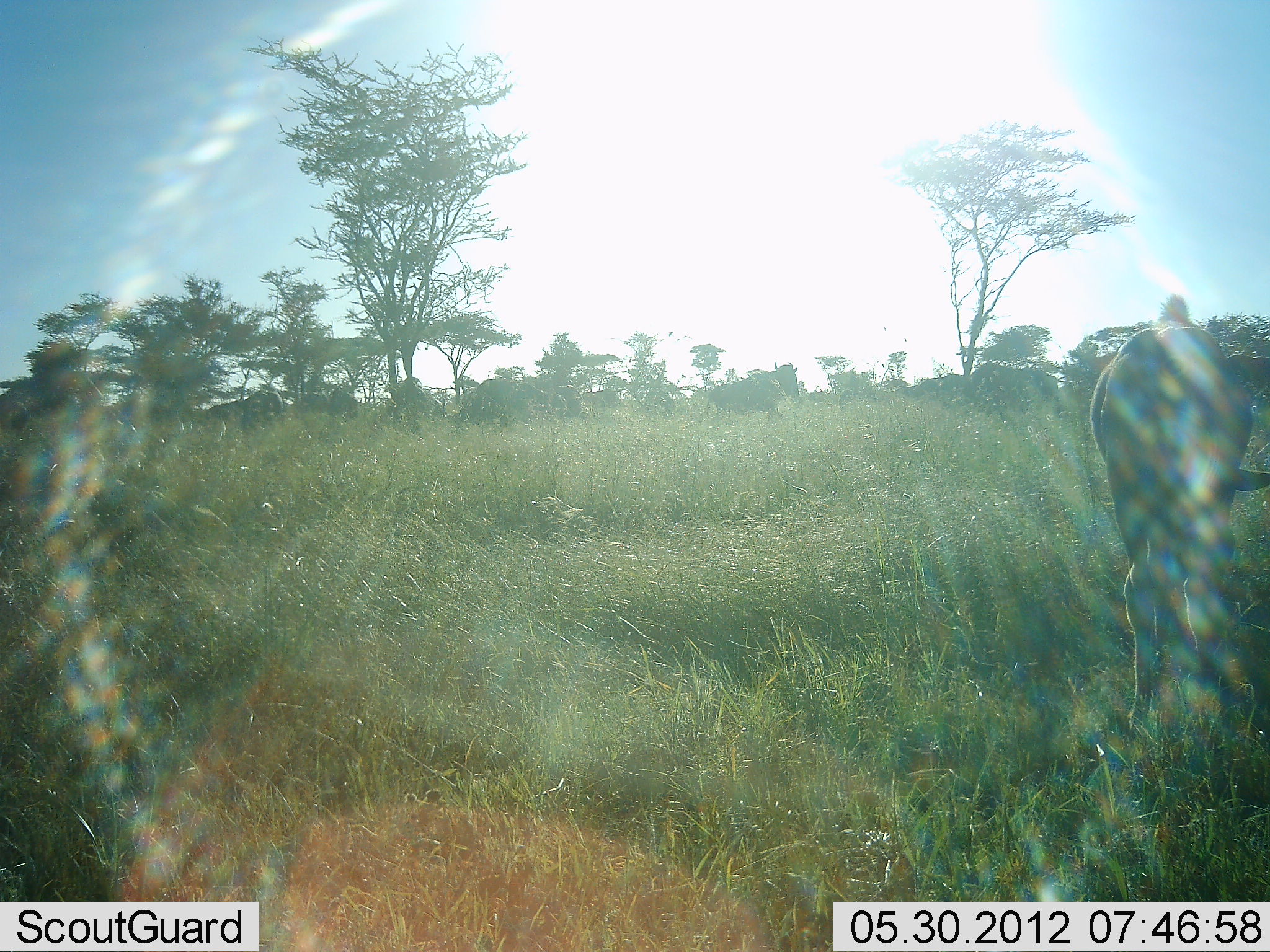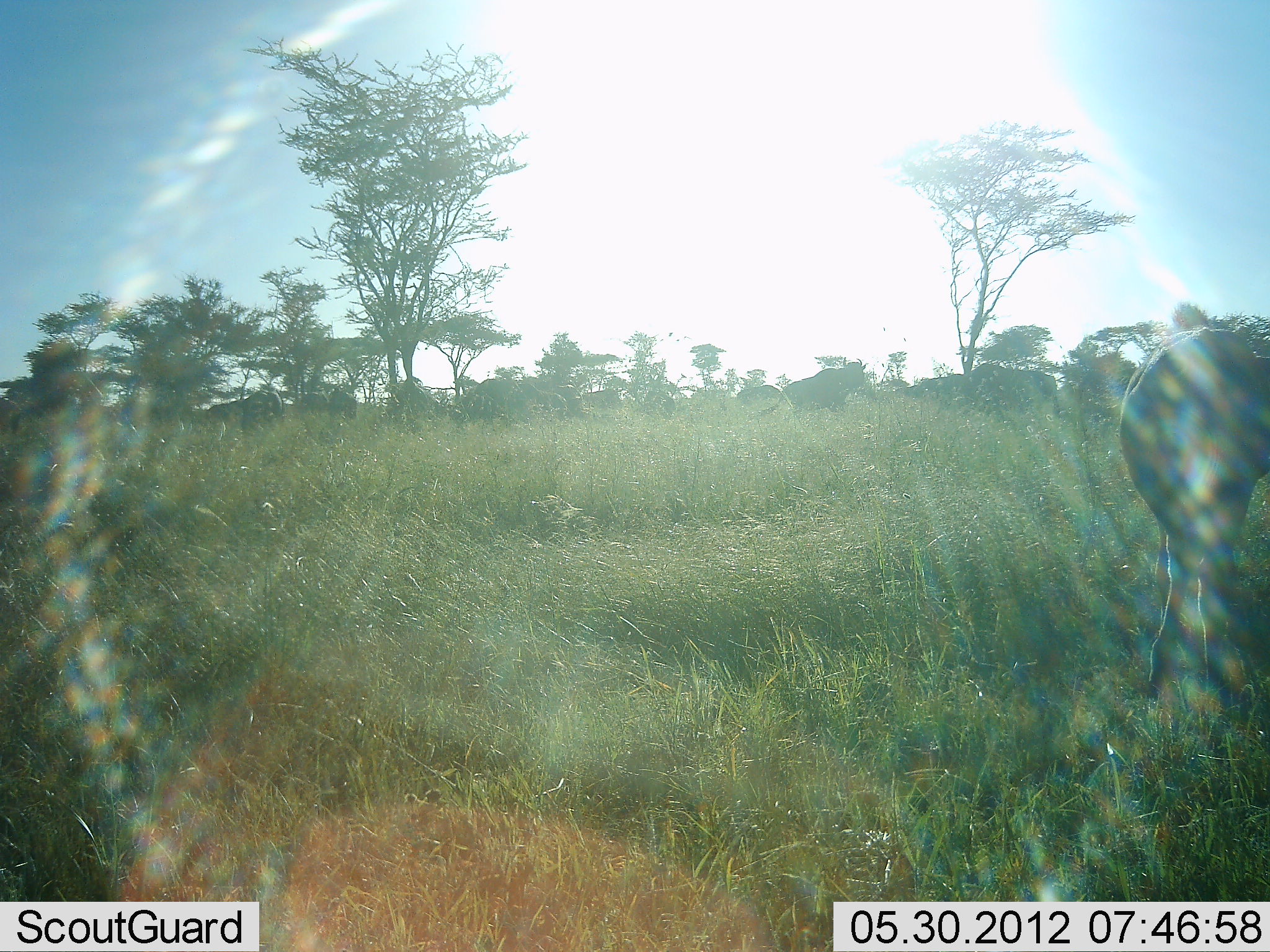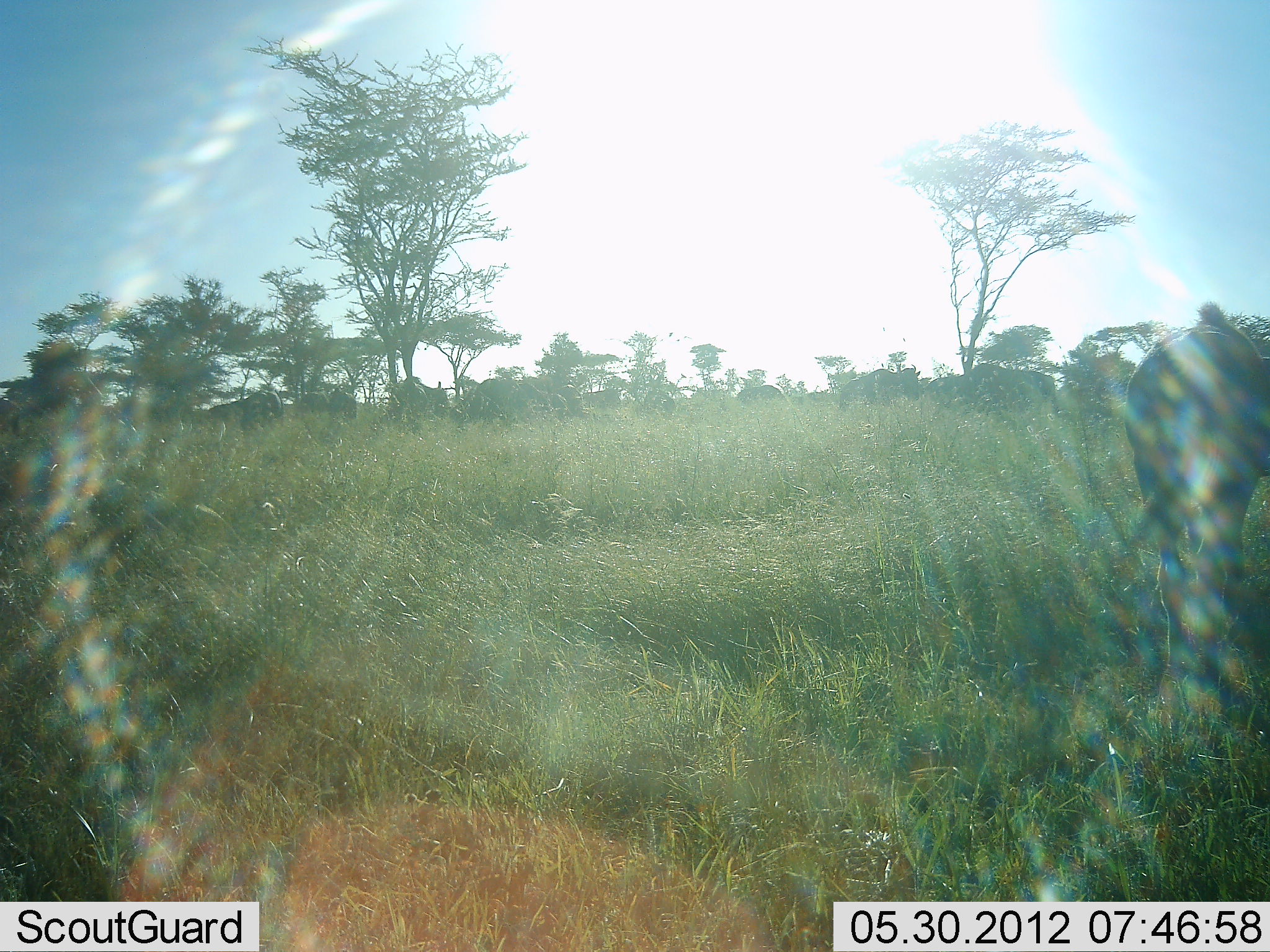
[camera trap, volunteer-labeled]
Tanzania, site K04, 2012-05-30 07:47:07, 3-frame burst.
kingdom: Animalia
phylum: Chordata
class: Mammalia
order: Artiodactyla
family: Bovidae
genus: Connochaetes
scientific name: Connochaetes taurinus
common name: blue wildebeest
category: wildebeest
Wildebeest (blue wildebeest) (Connochaetes taurinus), count 11-50. Behavior (volunteer vote fractions): standing 60%, resting 0%, moving 80%, interacting 0%. Young present (vote fraction): 10%. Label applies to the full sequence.